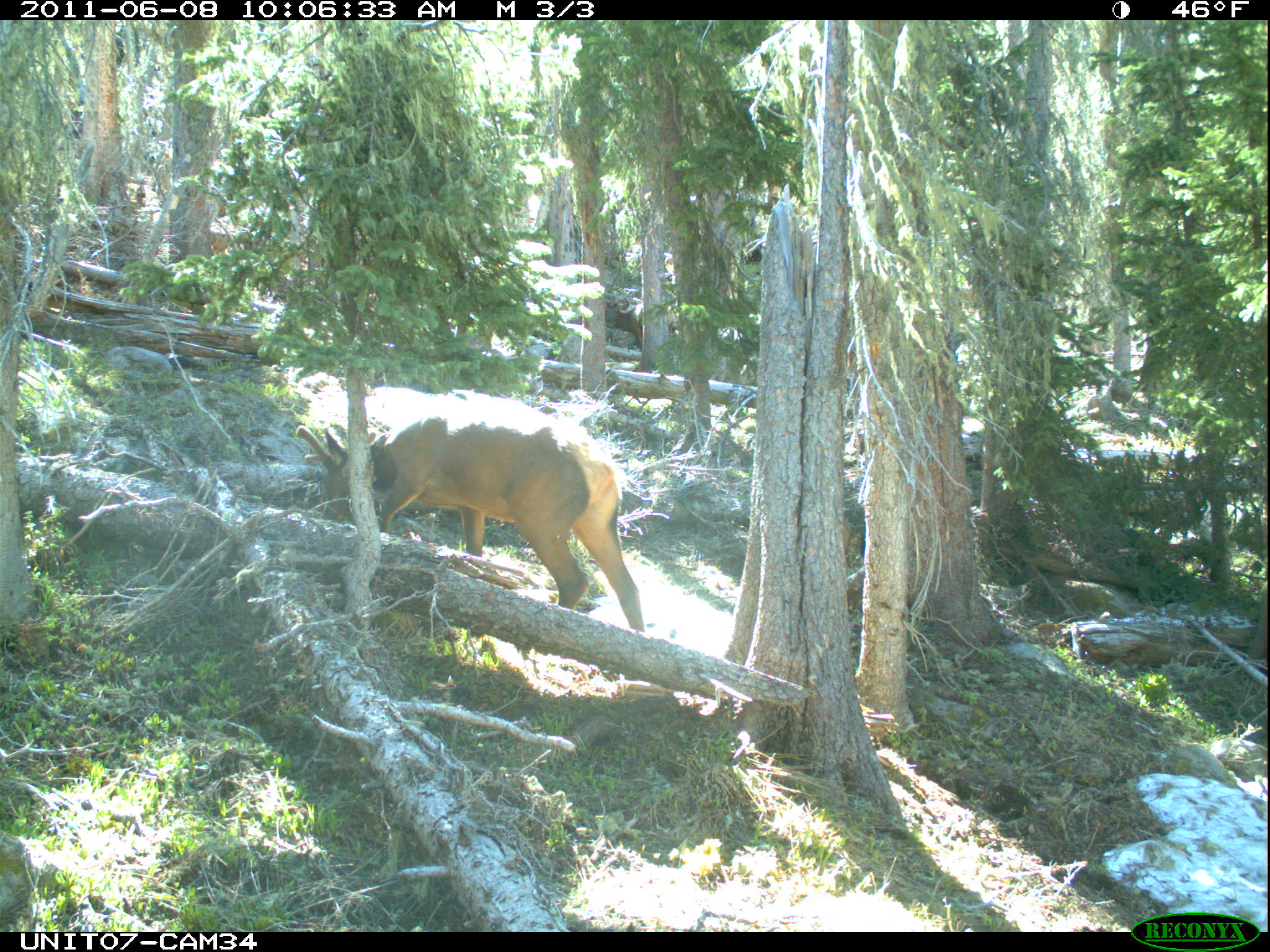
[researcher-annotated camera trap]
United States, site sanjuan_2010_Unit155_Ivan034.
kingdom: Animalia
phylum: Chordata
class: Mammalia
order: Artiodactyla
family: Cervidae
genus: Cervus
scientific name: Cervus elaphus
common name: red deer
Cervus elaphus (red deer).